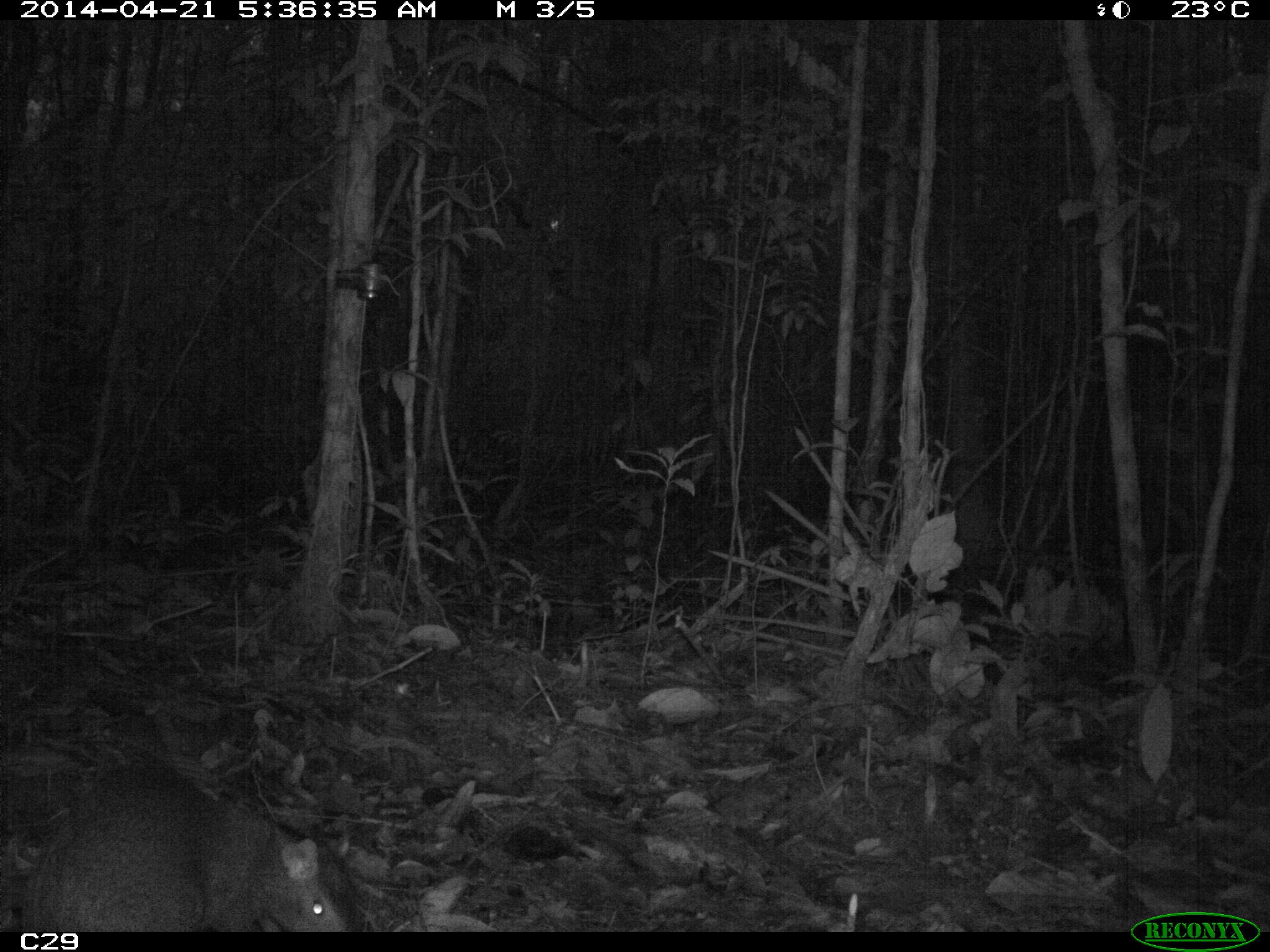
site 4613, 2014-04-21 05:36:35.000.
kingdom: Animalia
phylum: Chordata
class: Mammalia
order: Rodentia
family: Dasyproctidae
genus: Dasyprocta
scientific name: Dasyprocta leporina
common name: red-rumped agouti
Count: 1.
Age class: adult.